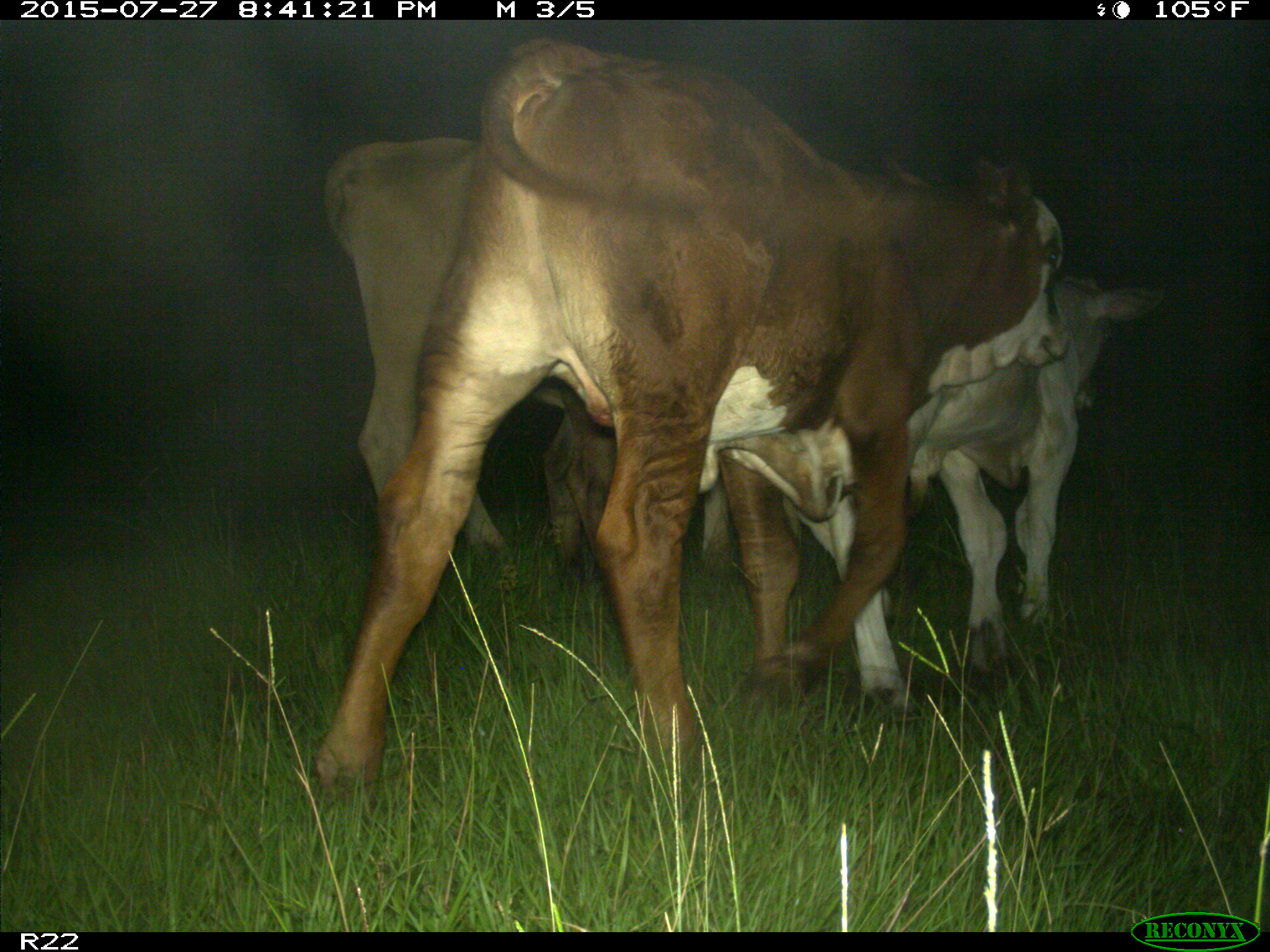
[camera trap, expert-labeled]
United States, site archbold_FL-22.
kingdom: Animalia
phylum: Chordata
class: Mammalia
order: Artiodactyla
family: Bovidae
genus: Bos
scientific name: Bos taurus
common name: domestic cow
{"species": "Bos taurus (domestic cow)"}